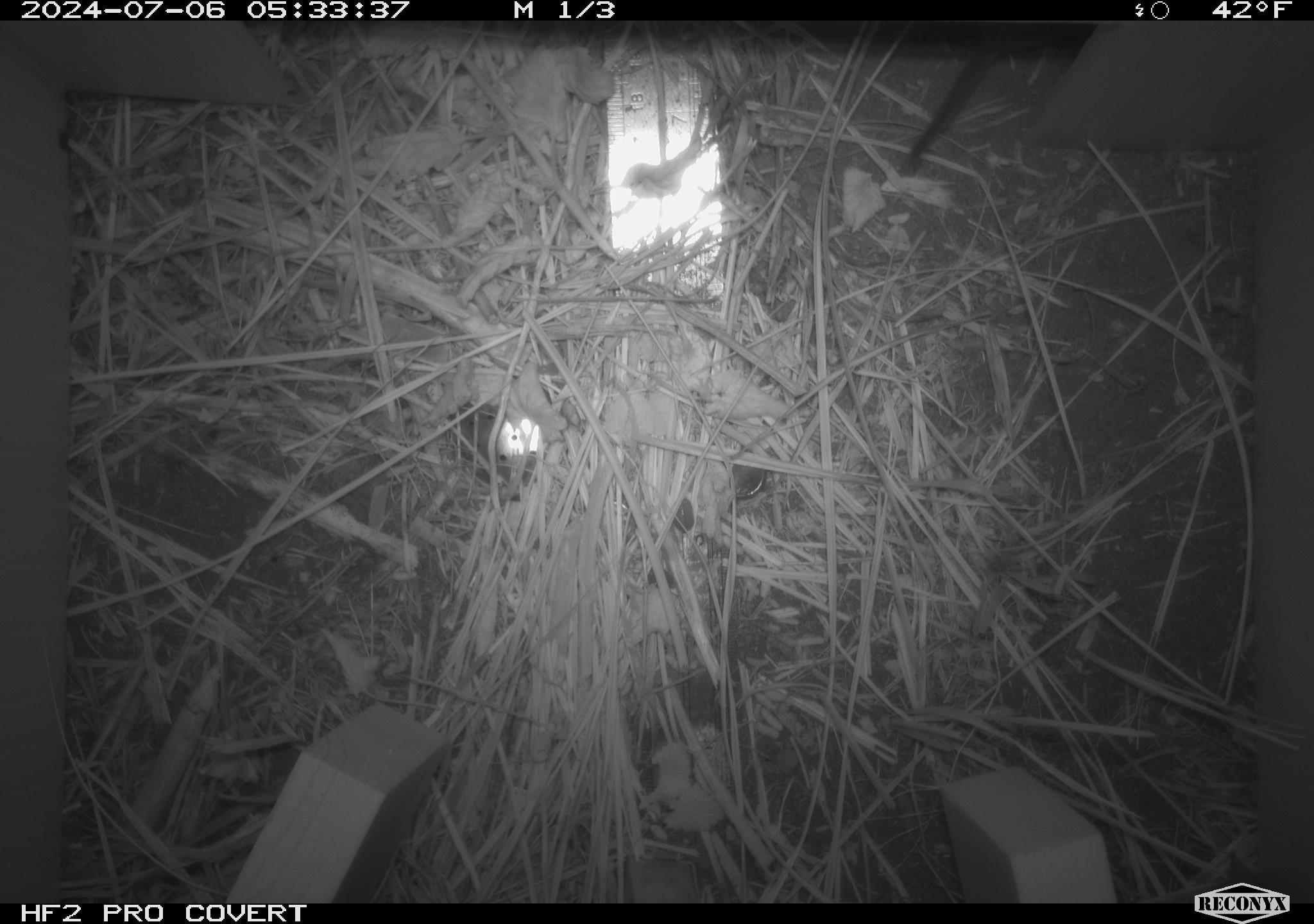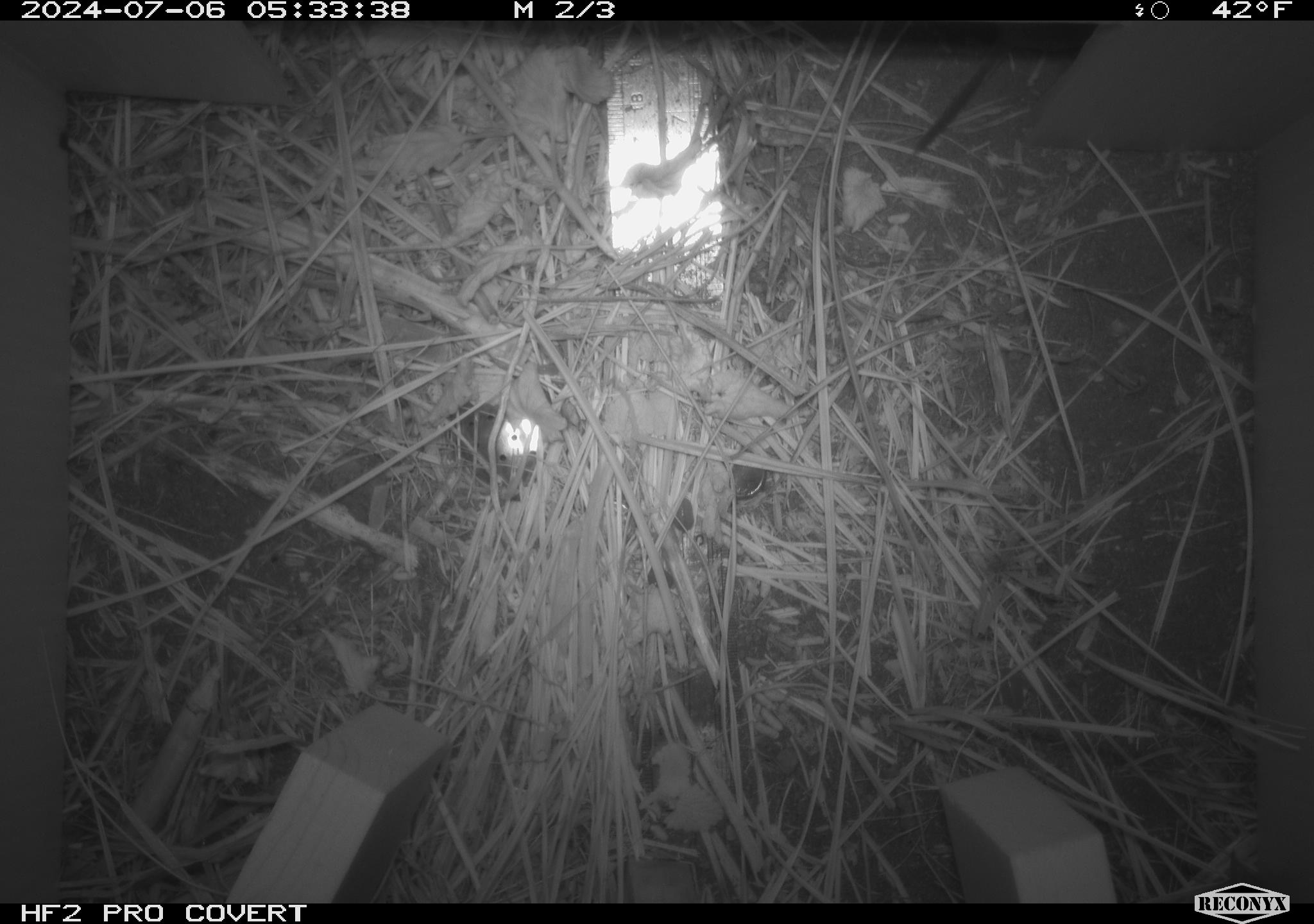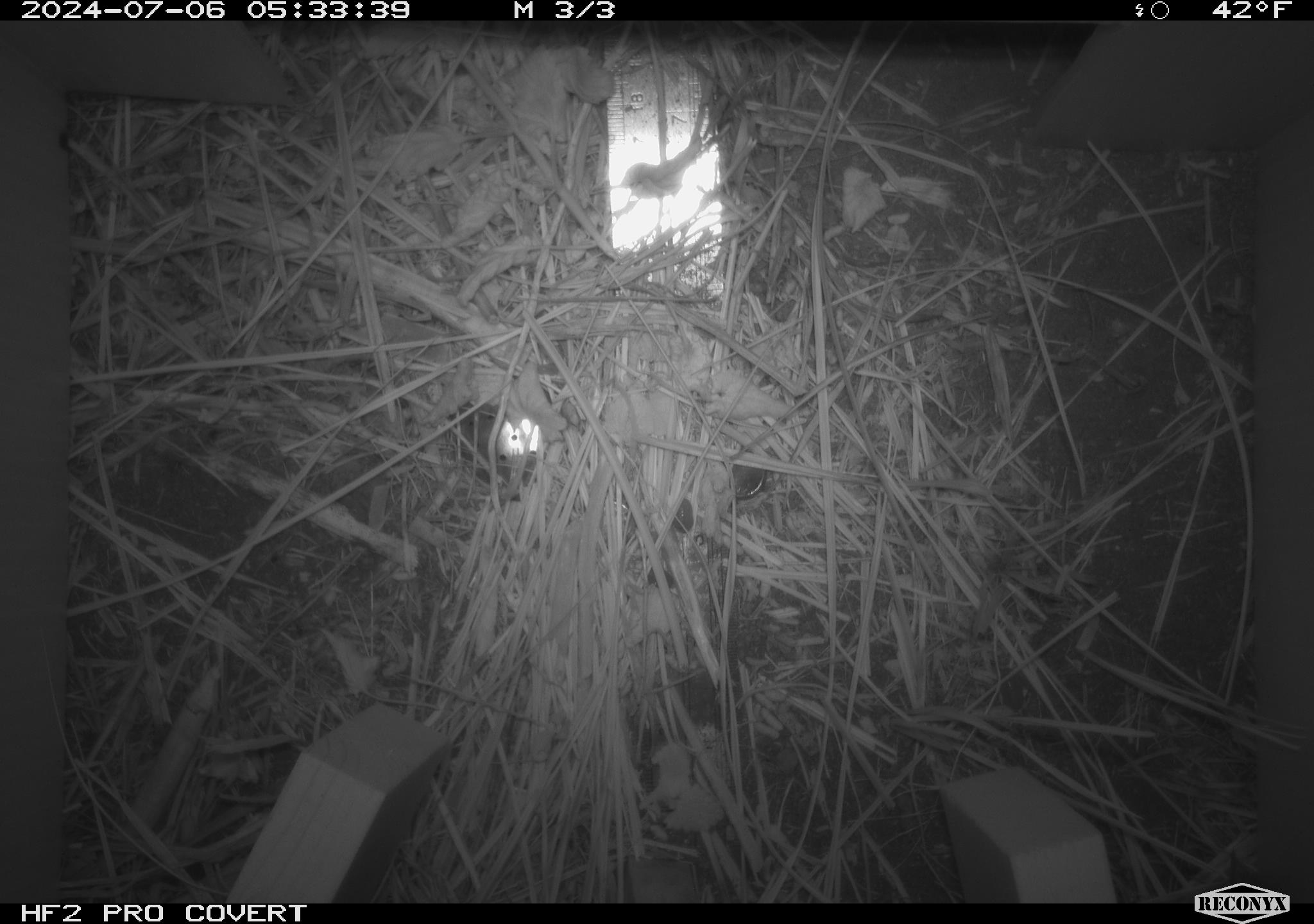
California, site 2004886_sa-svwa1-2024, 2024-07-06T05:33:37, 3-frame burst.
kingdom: Animalia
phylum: Chordata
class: Mammalia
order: Rodentia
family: Cricetidae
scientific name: Arvicolinae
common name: voles, lemmings, and muskrats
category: arvicolinae subfamily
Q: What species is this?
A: Arvicolinae subfamily (voles, lemmings, and muskrats) (Arvicolinae).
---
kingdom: Animalia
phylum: Arthropoda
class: Malacostraca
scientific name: Malacostraca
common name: amphipods, crabs, isopods, krill, lobsters and shrimps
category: malacostracan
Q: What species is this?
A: Malacostracan (amphipods, crabs, isopods, krill, lobsters and shrimps) (Malacostraca).